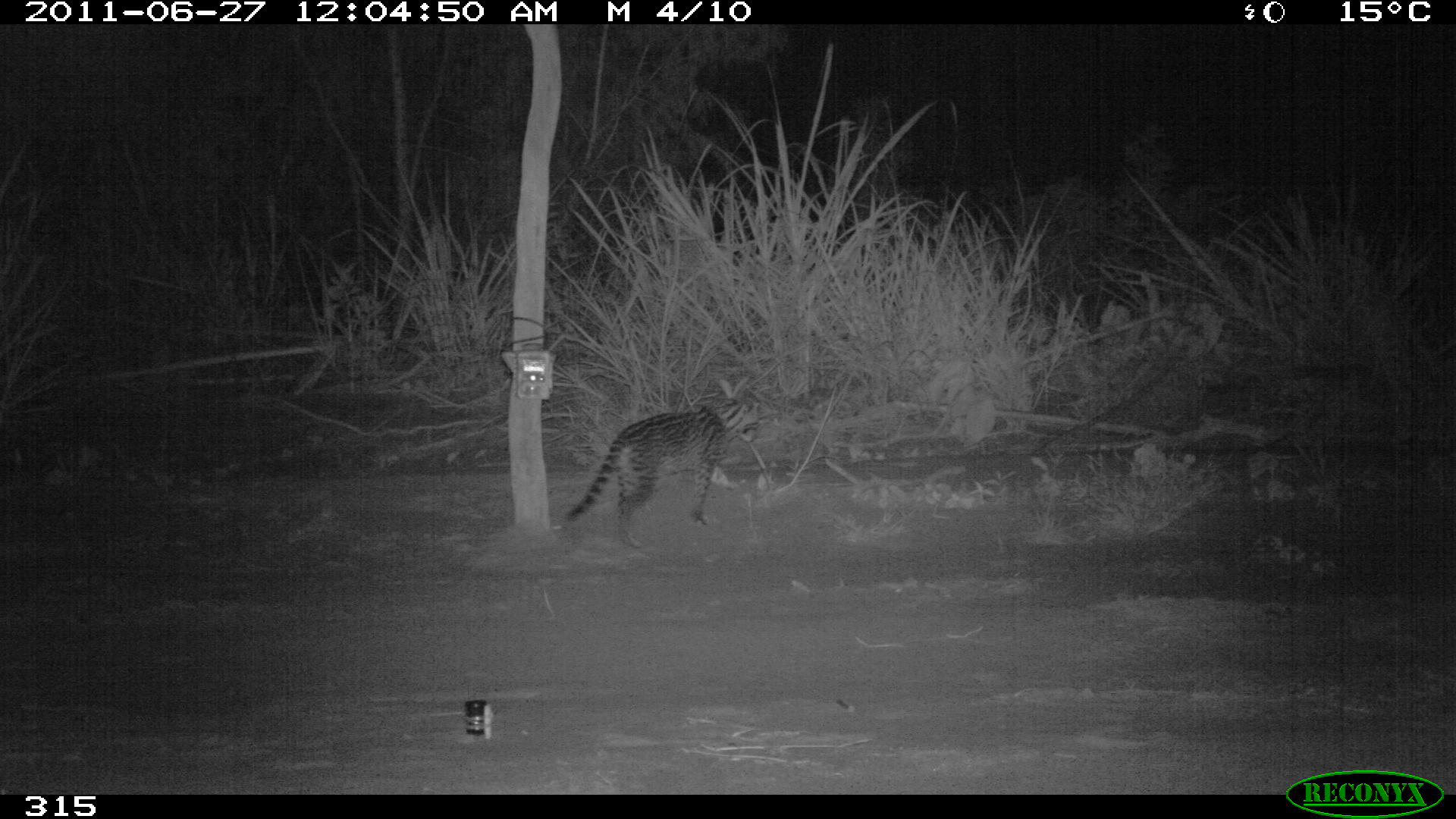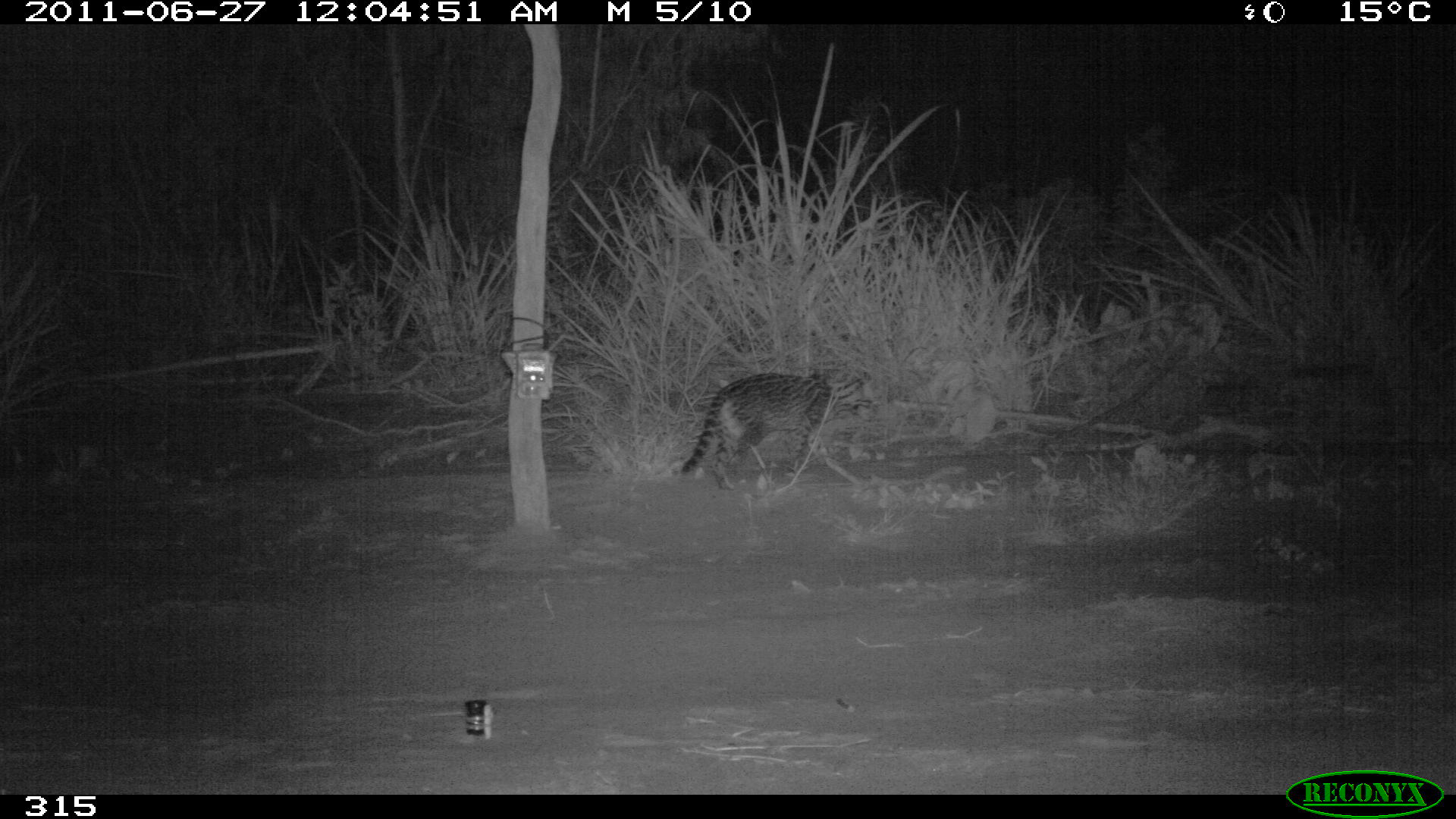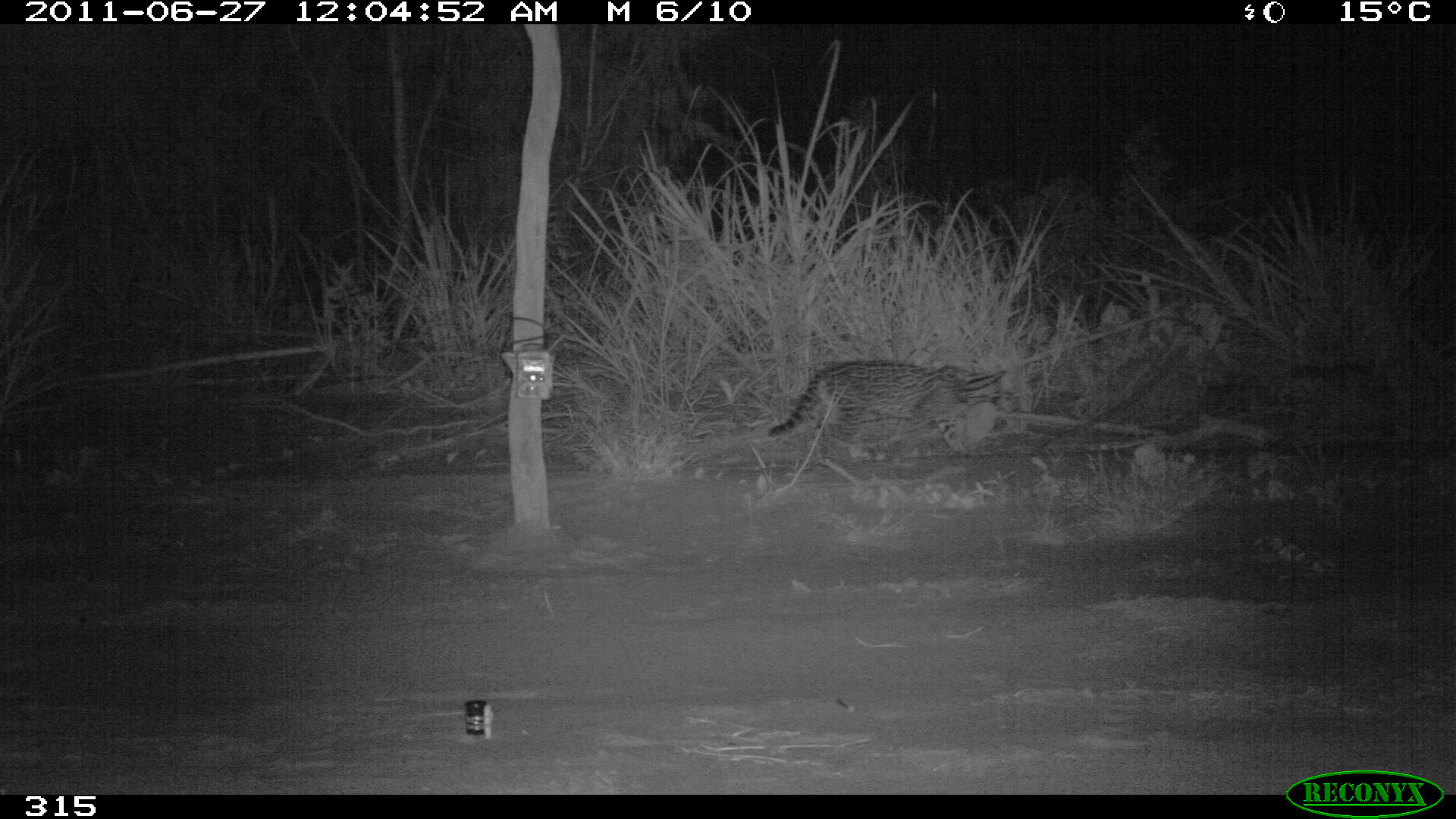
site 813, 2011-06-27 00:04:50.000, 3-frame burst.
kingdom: Animalia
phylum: Chordata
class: Mammalia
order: Carnivora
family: Felidae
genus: Leopardus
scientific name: Leopardus pardalis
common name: ocelot